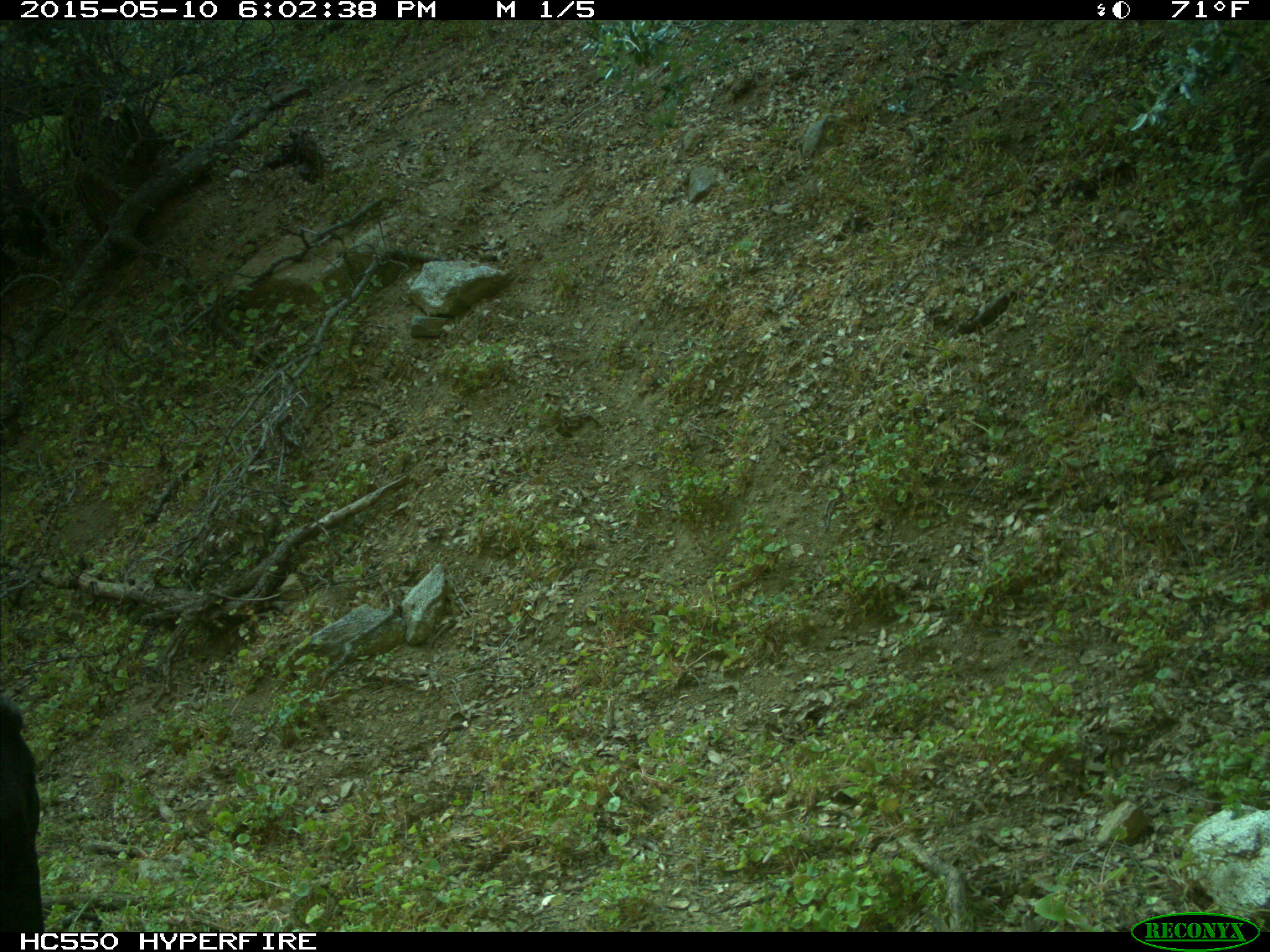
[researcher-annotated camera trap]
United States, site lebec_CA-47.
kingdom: Animalia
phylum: Chordata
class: Mammalia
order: Artiodactyla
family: Bovidae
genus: Bos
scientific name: Bos taurus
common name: domestic cow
Bos taurus (domestic cow).